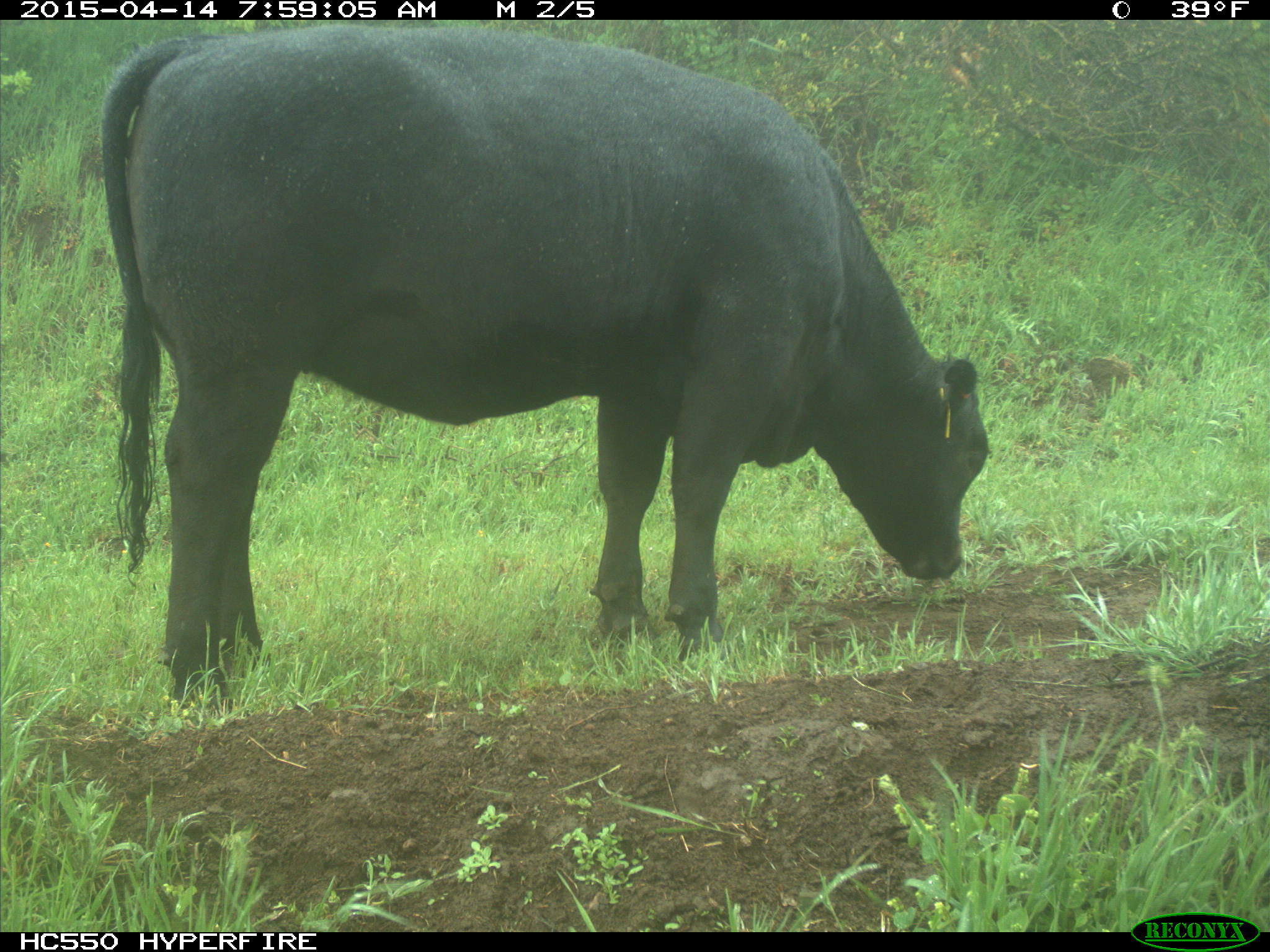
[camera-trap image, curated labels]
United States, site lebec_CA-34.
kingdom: Animalia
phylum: Chordata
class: Mammalia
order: Artiodactyla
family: Bovidae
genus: Bos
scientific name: Bos taurus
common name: domestic cow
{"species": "Bos taurus (domestic cow)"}